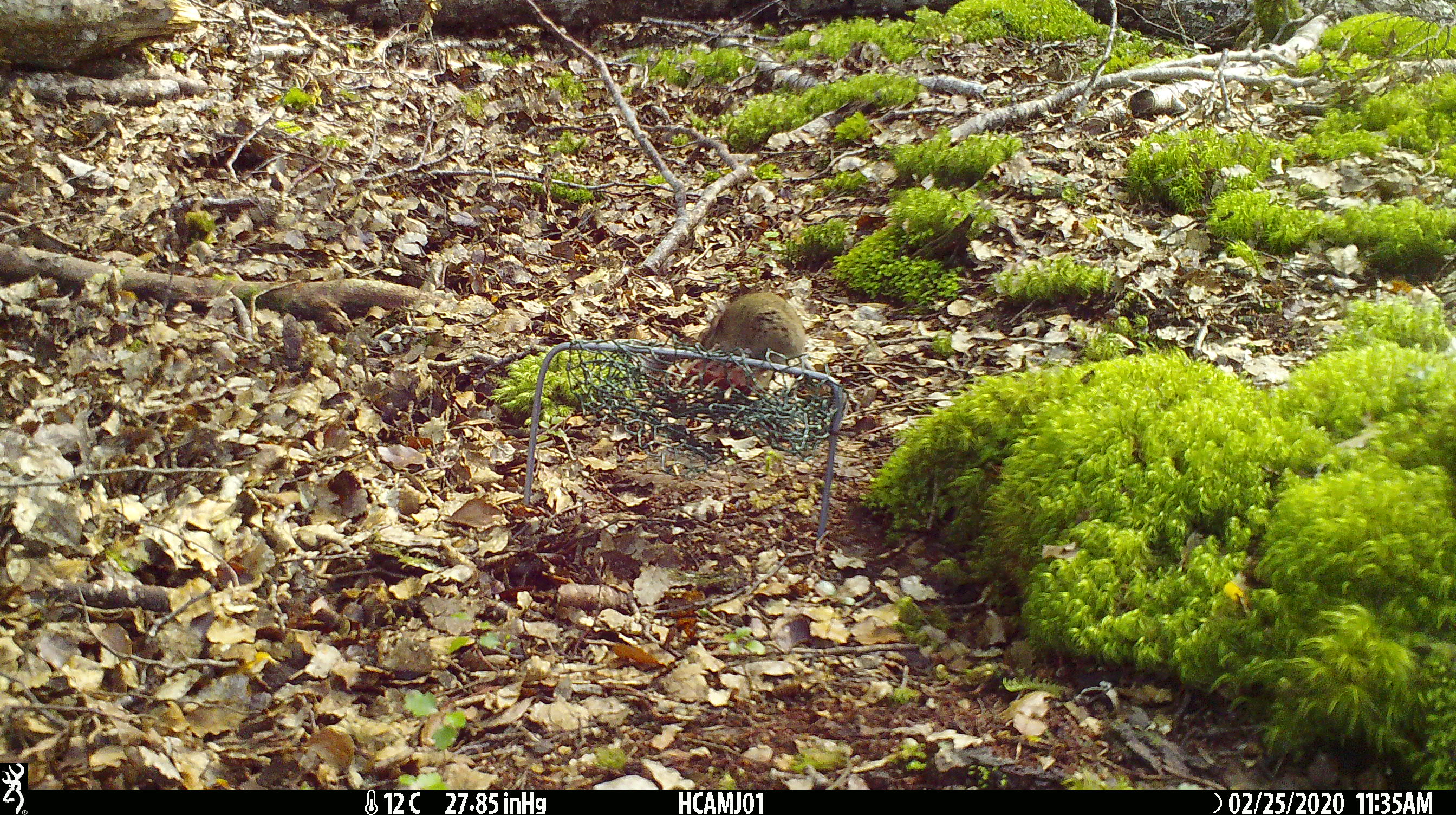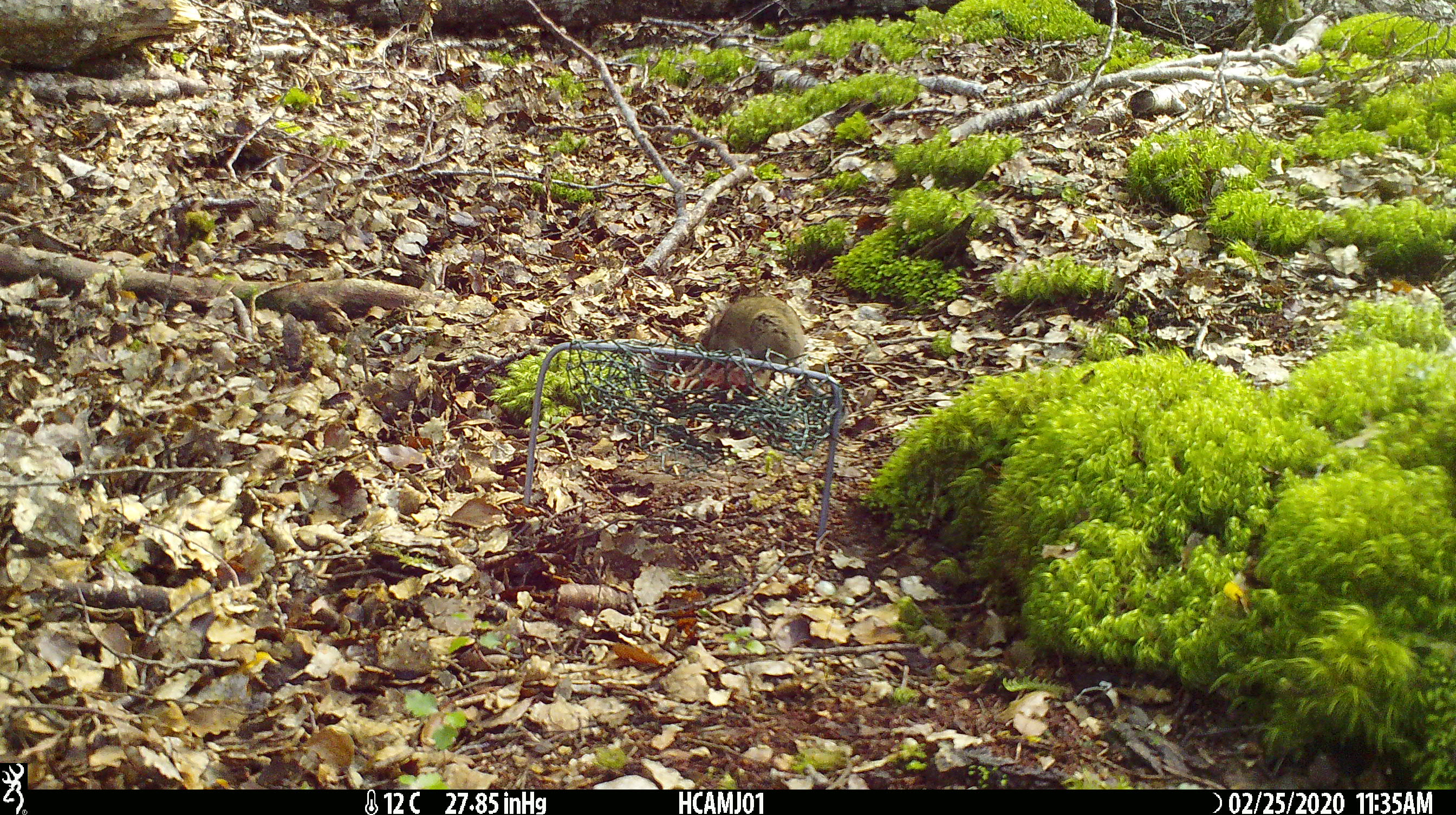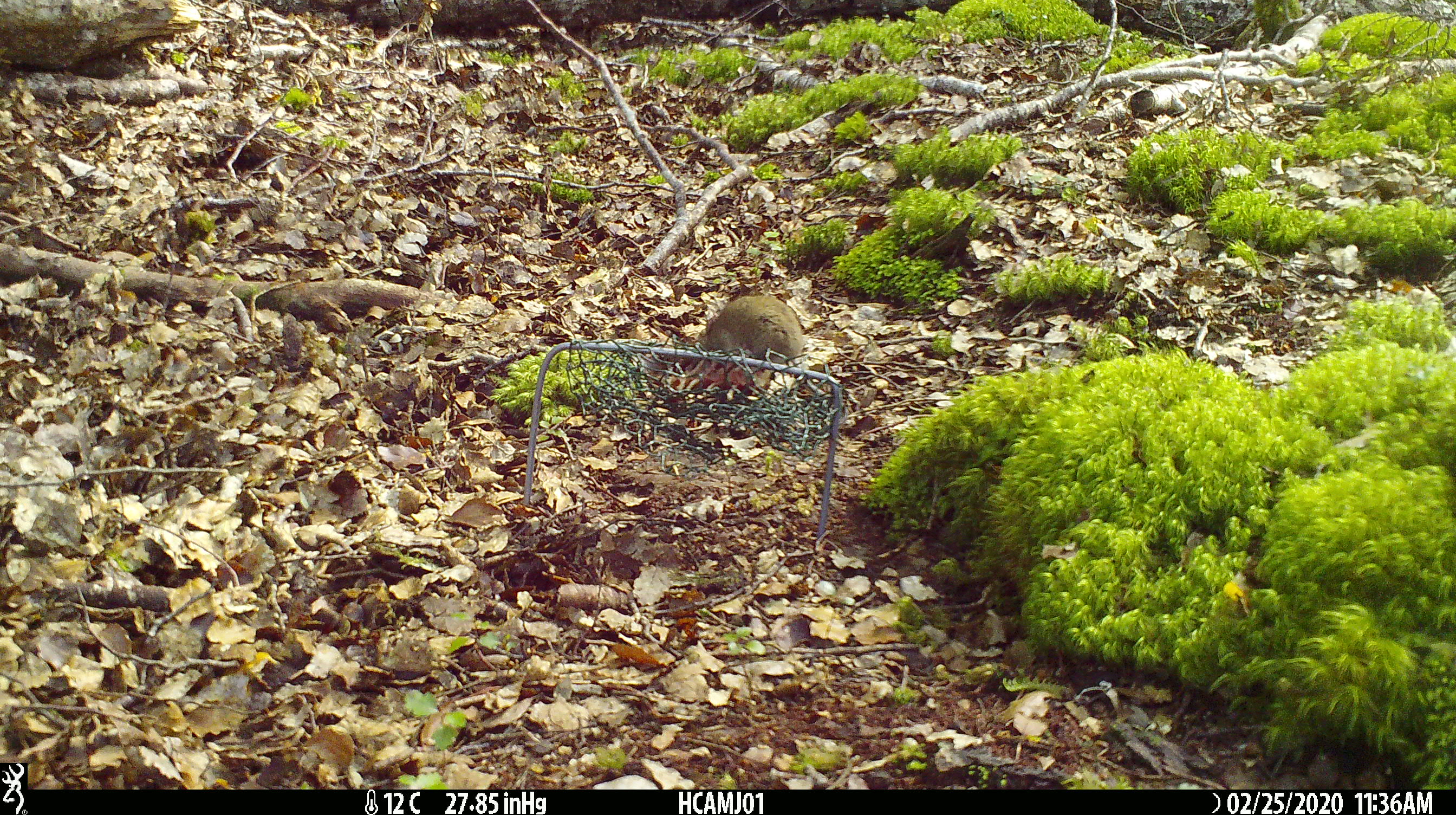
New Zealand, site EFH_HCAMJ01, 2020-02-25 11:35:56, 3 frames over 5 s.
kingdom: Animalia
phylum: Chordata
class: Mammalia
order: Rodentia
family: Muridae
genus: Mus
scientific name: Mus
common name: mouse